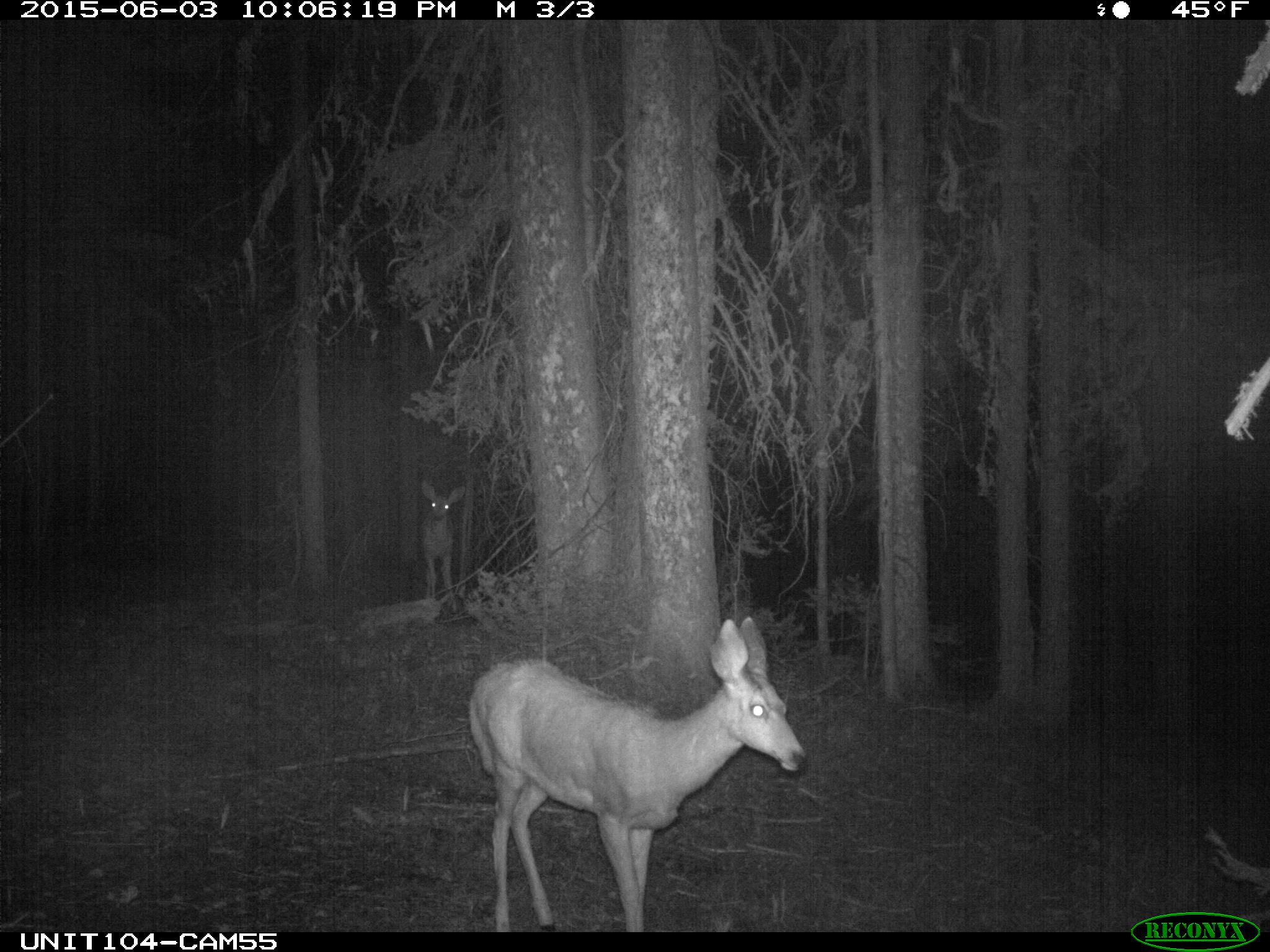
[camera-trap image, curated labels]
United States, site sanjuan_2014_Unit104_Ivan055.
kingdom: Animalia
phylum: Chordata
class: Mammalia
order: Artiodactyla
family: Cervidae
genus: Odocoileus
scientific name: Odocoileus hemionus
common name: mule deer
Odocoileus hemionus (mule deer).